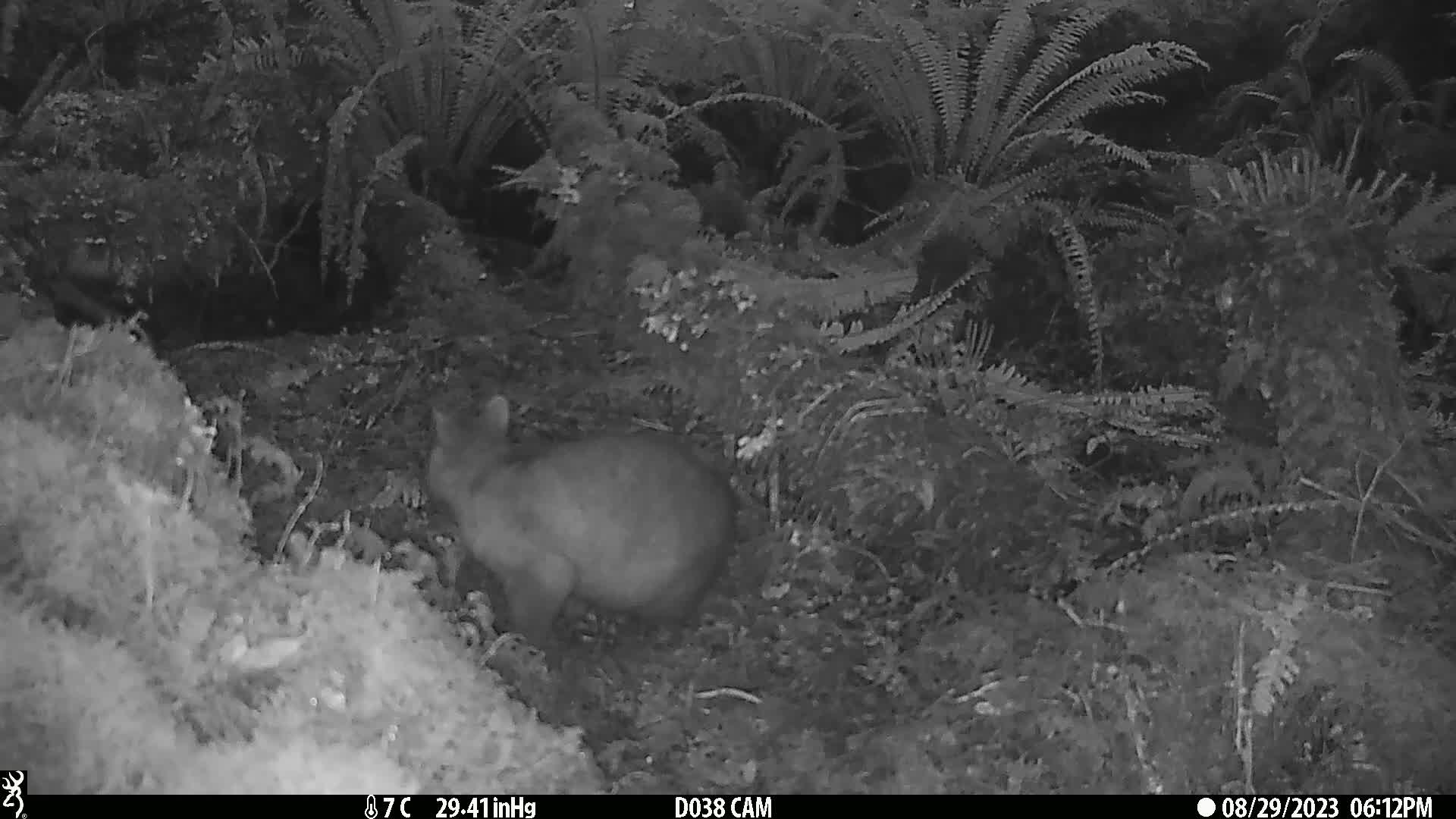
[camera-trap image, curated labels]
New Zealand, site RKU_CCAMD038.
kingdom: Animalia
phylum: Chordata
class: Mammalia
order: Diprotodontia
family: Phalangeridae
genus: Trichosurus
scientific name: Trichosurus vulpecula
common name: common brushtail possum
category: possum